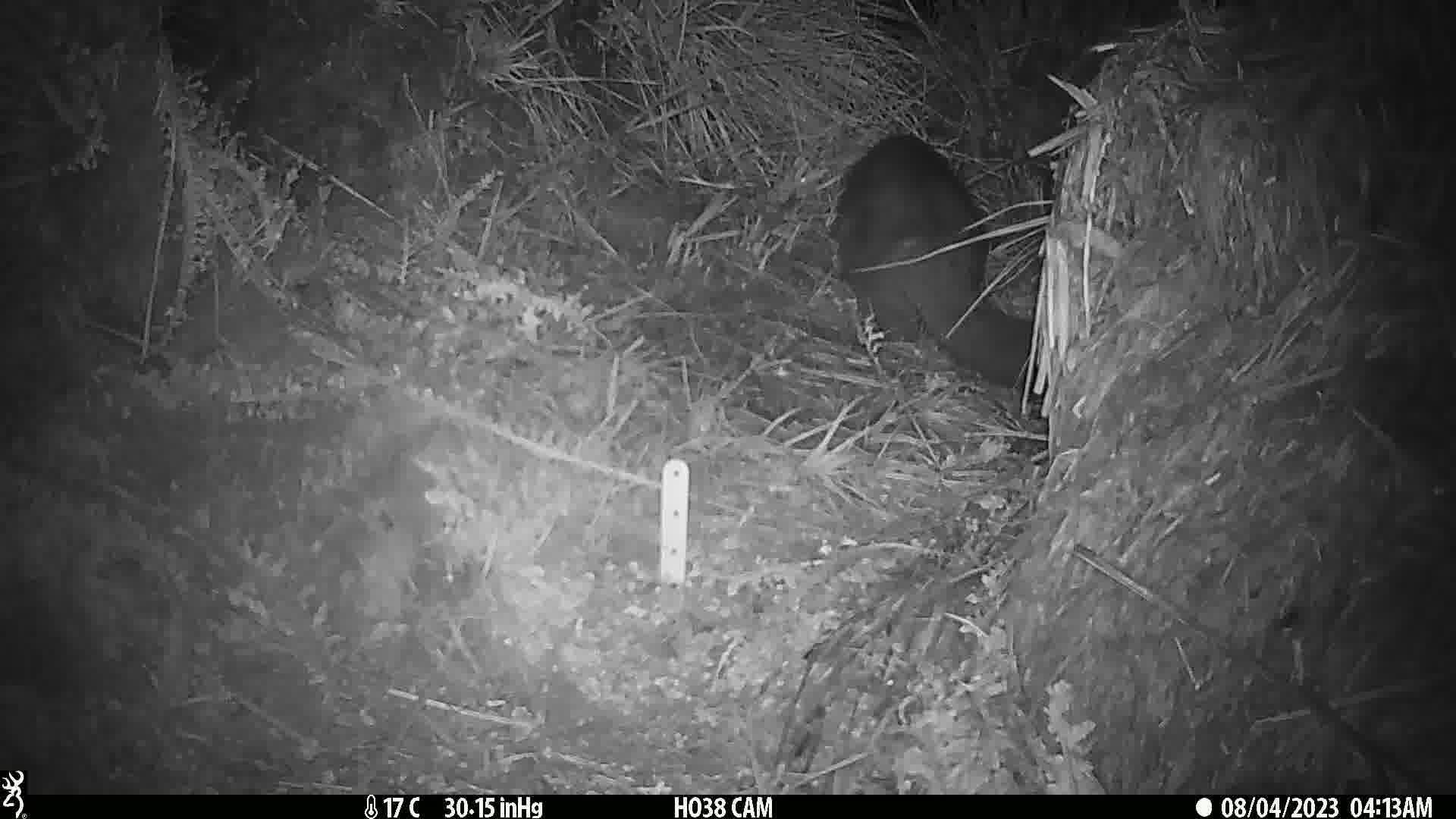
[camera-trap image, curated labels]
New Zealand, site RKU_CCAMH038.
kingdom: Animalia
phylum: Chordata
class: Mammalia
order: Diprotodontia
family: Phalangeridae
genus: Trichosurus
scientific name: Trichosurus vulpecula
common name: common brushtail possum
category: possum